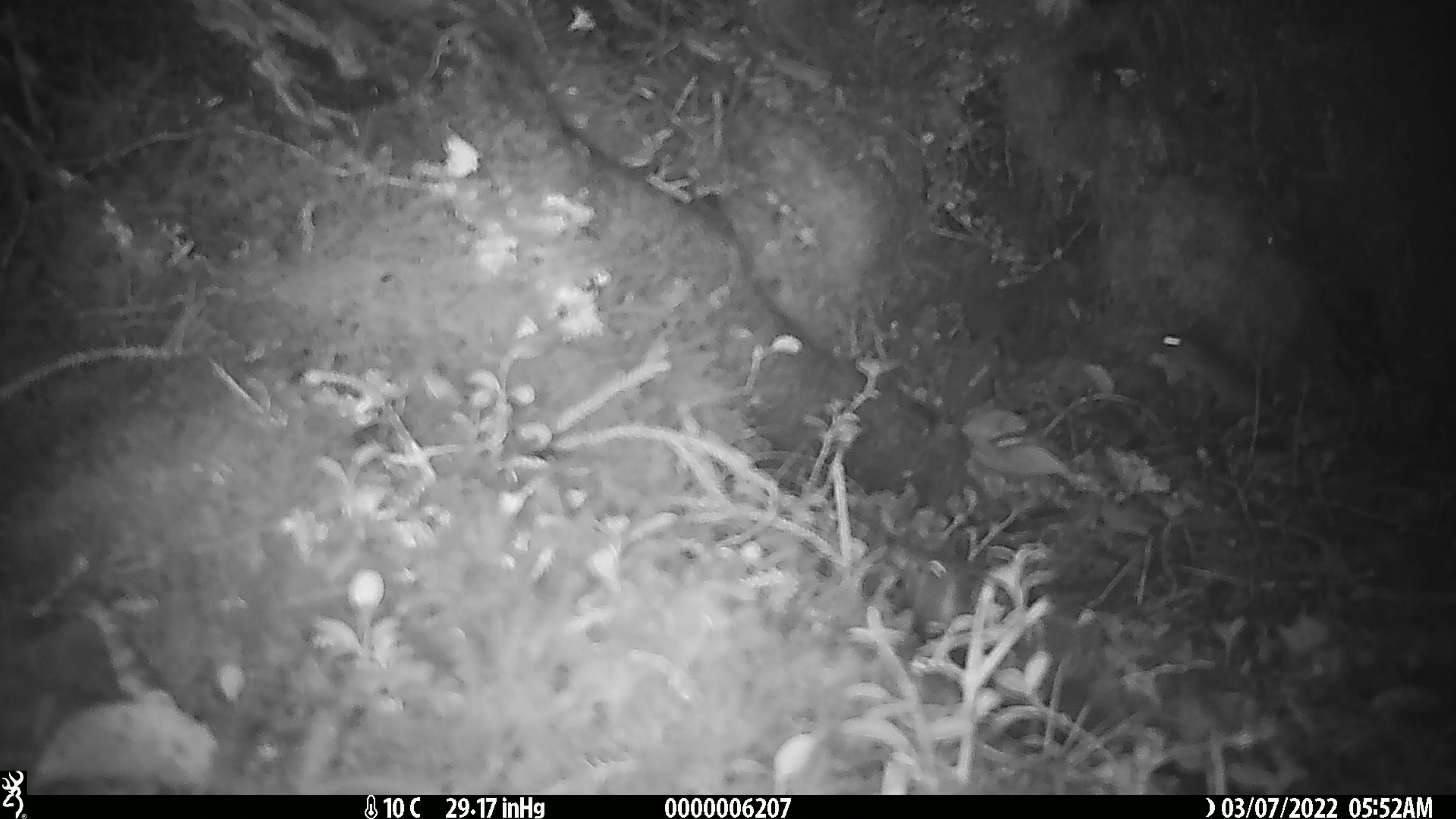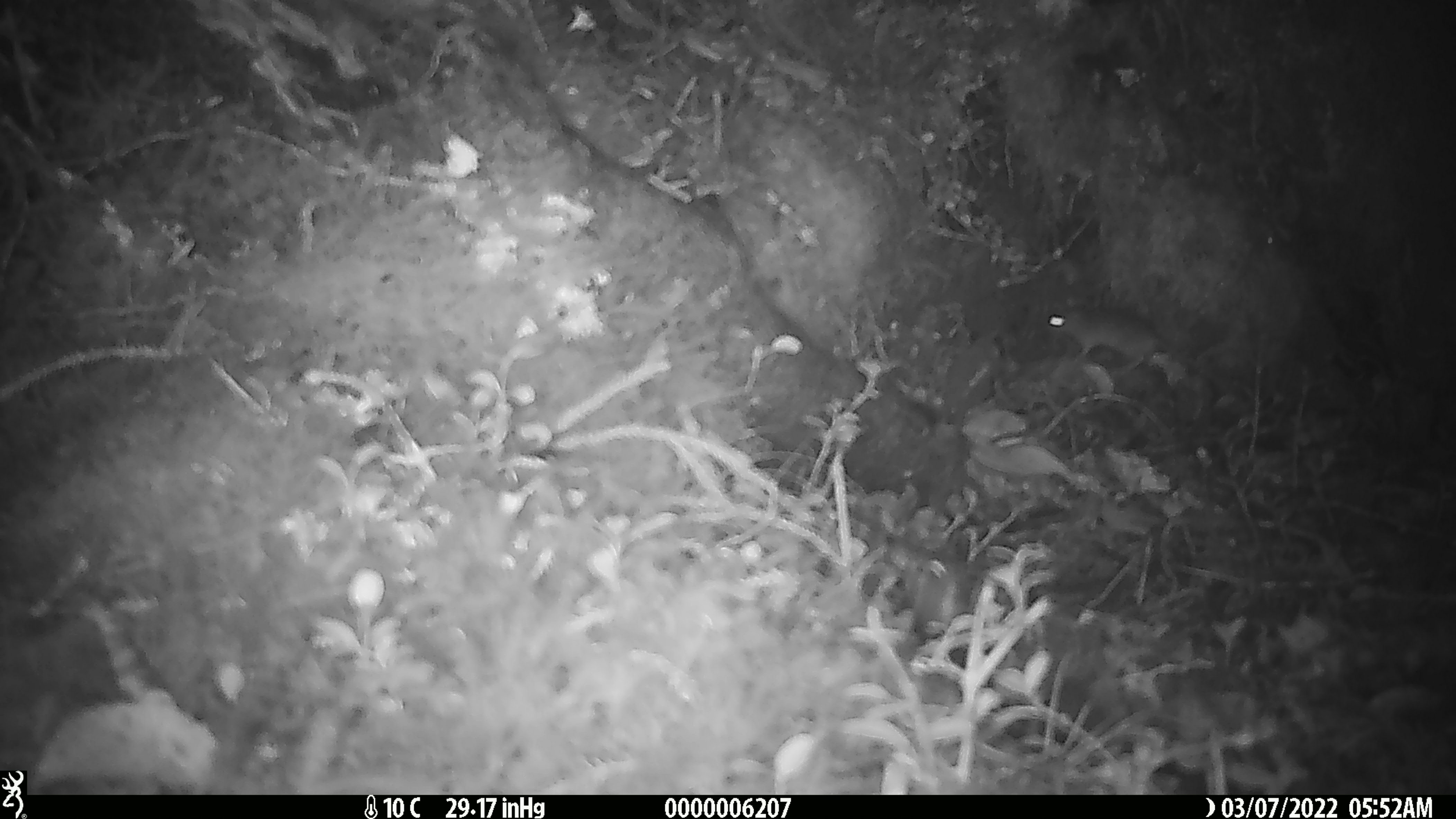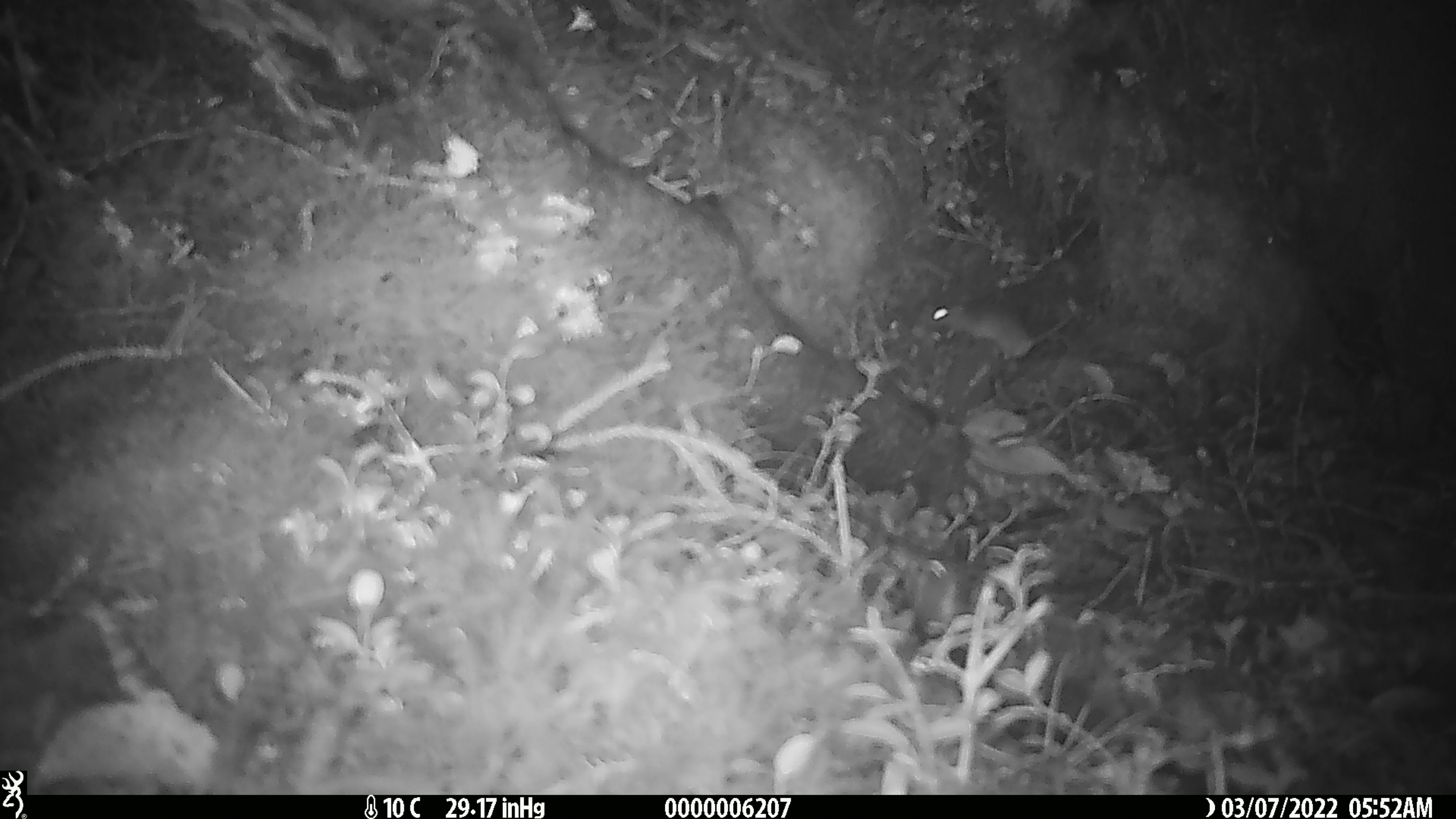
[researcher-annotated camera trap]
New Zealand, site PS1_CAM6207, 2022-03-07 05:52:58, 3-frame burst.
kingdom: Animalia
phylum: Chordata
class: Mammalia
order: Rodentia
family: Muridae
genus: Mus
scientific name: Mus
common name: mouse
Mouse (Mus).